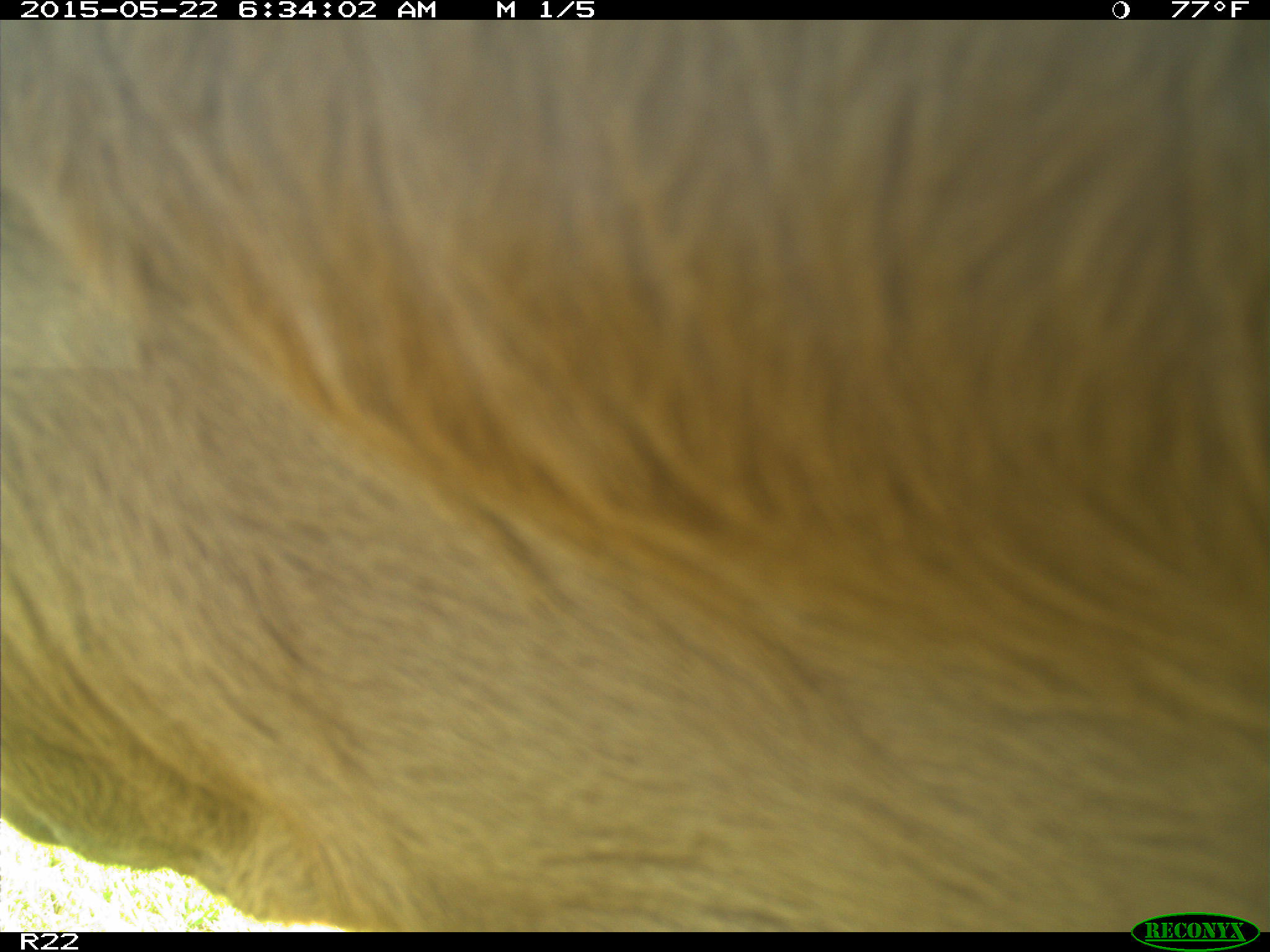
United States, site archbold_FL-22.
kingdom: Animalia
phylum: Chordata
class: Mammalia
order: Artiodactyla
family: Bovidae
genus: Bos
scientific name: Bos taurus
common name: domestic cow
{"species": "Bos taurus (domestic cow)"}